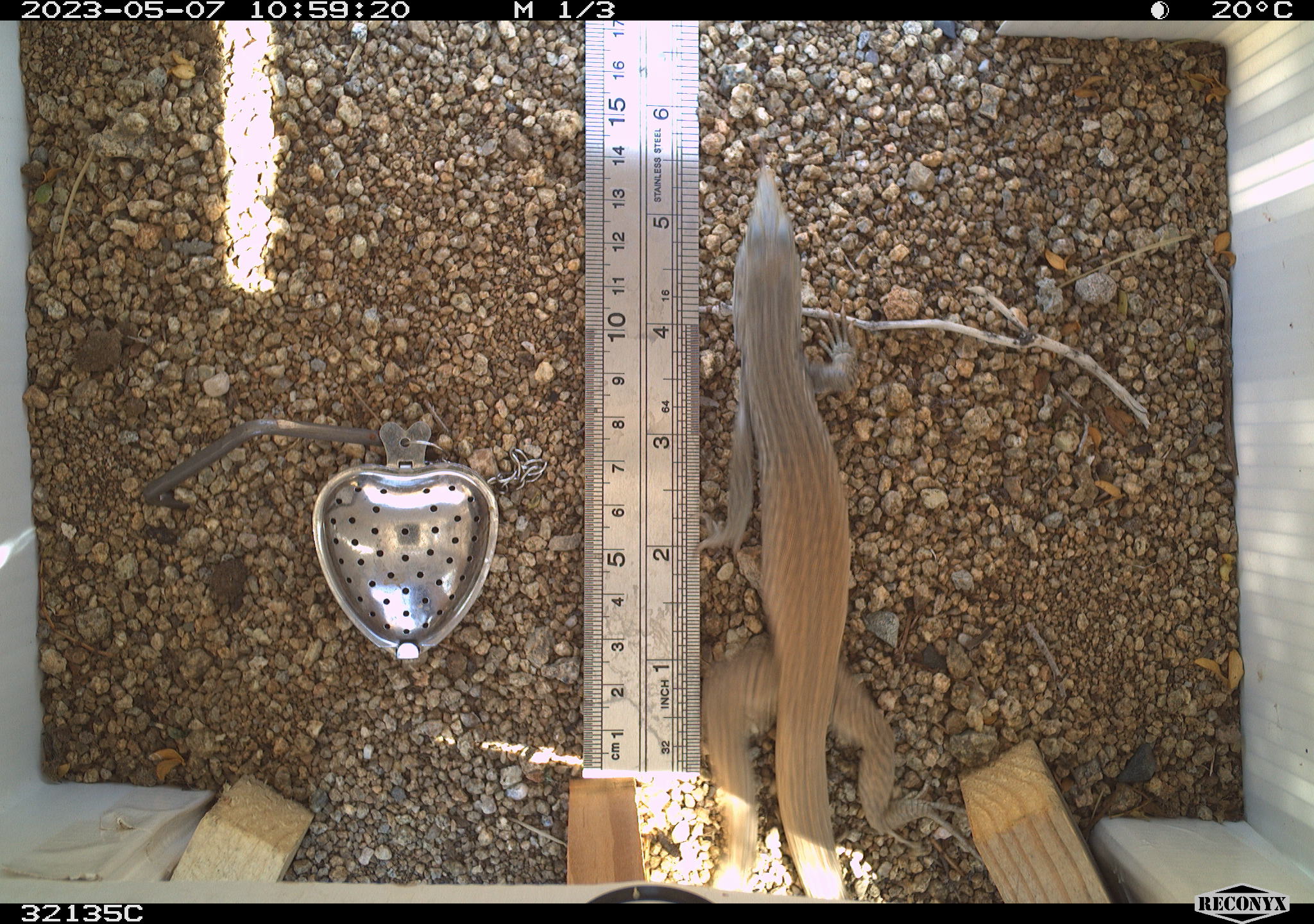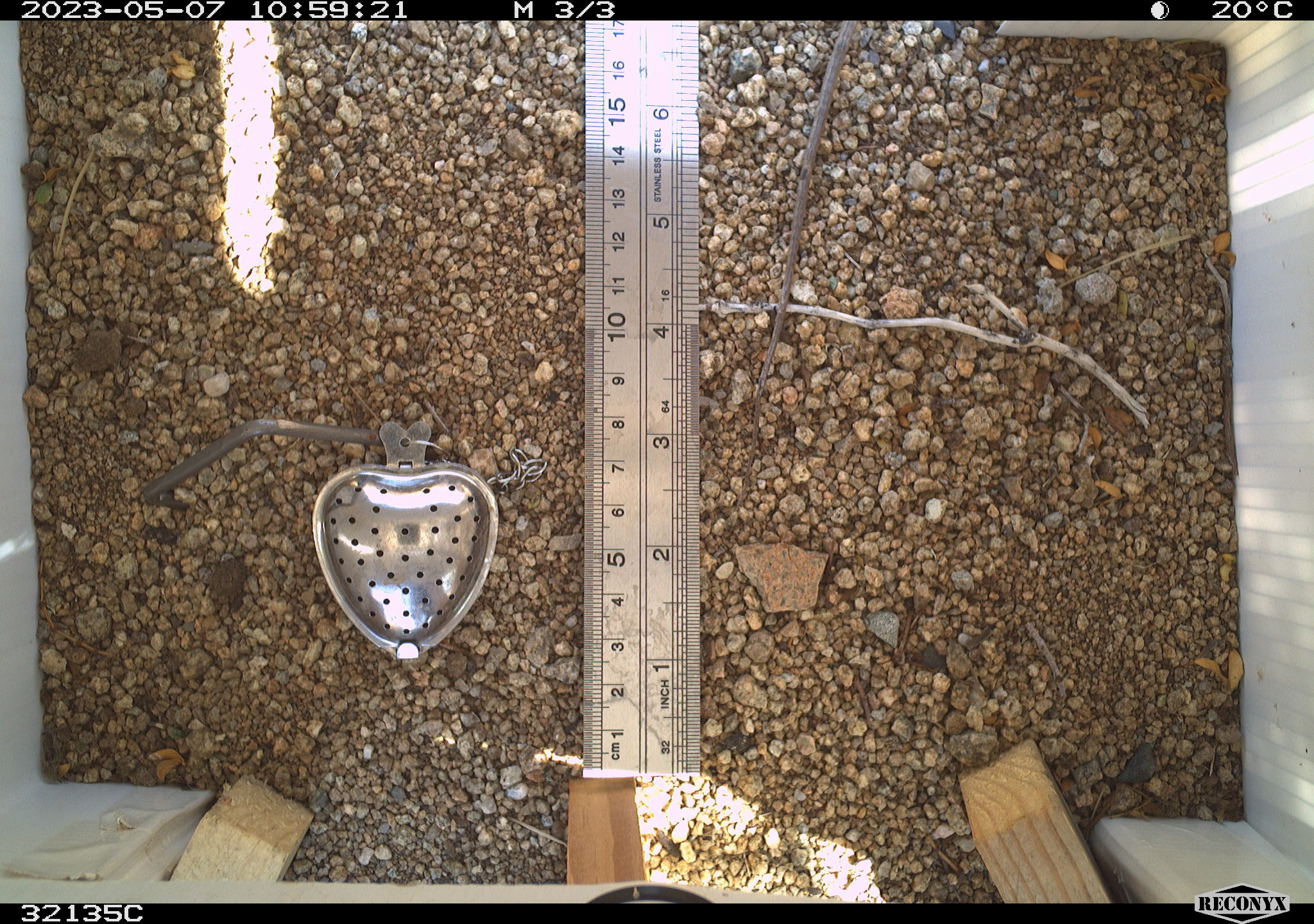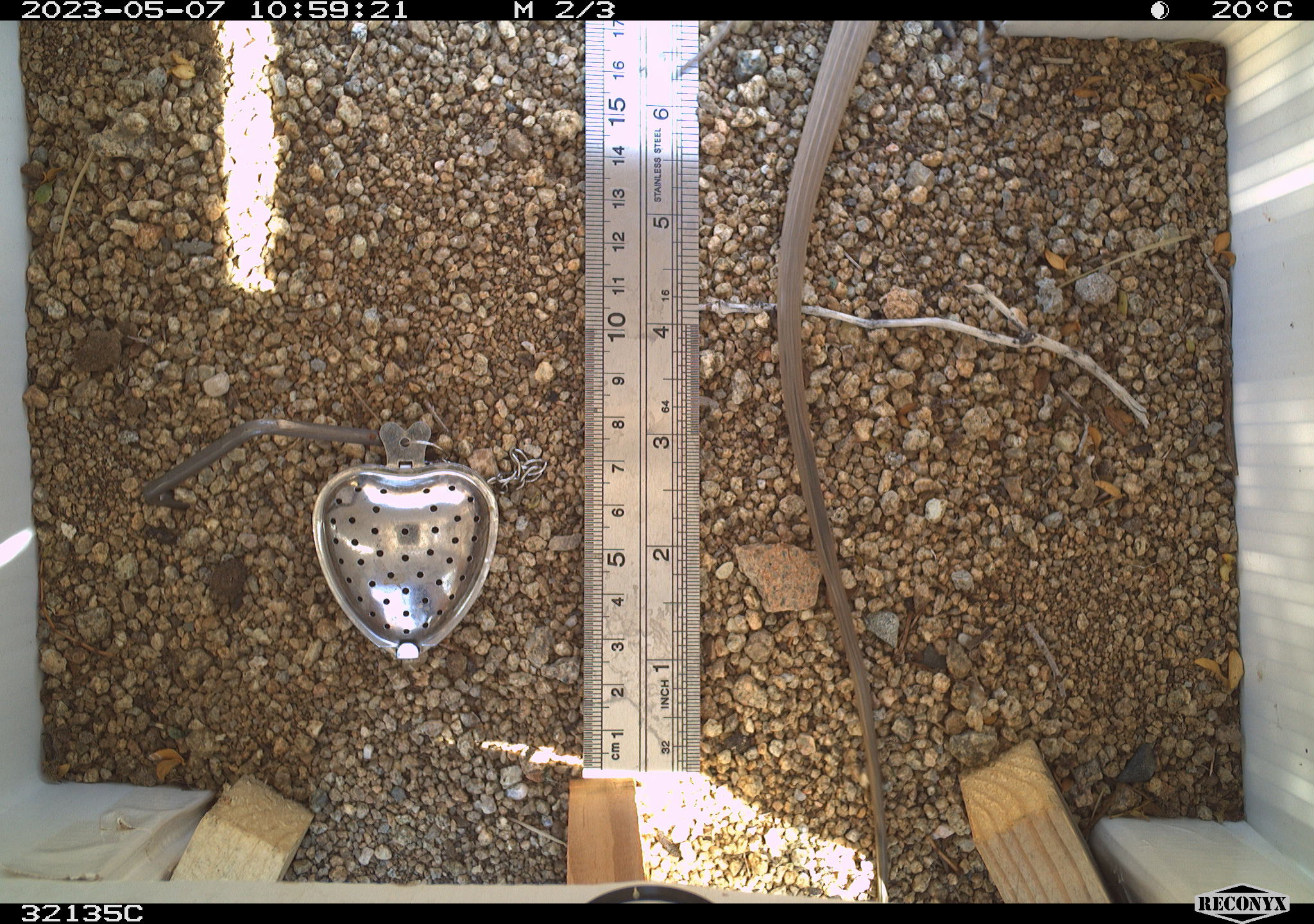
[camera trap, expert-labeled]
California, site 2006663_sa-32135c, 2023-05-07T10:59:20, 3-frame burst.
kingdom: Animalia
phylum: Chordata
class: Reptilia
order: Squamata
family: Teiidae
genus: Aspidoscelis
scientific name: Aspidoscelis tigris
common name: western whiptail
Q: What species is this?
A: Western whiptail (Aspidoscelis tigris).